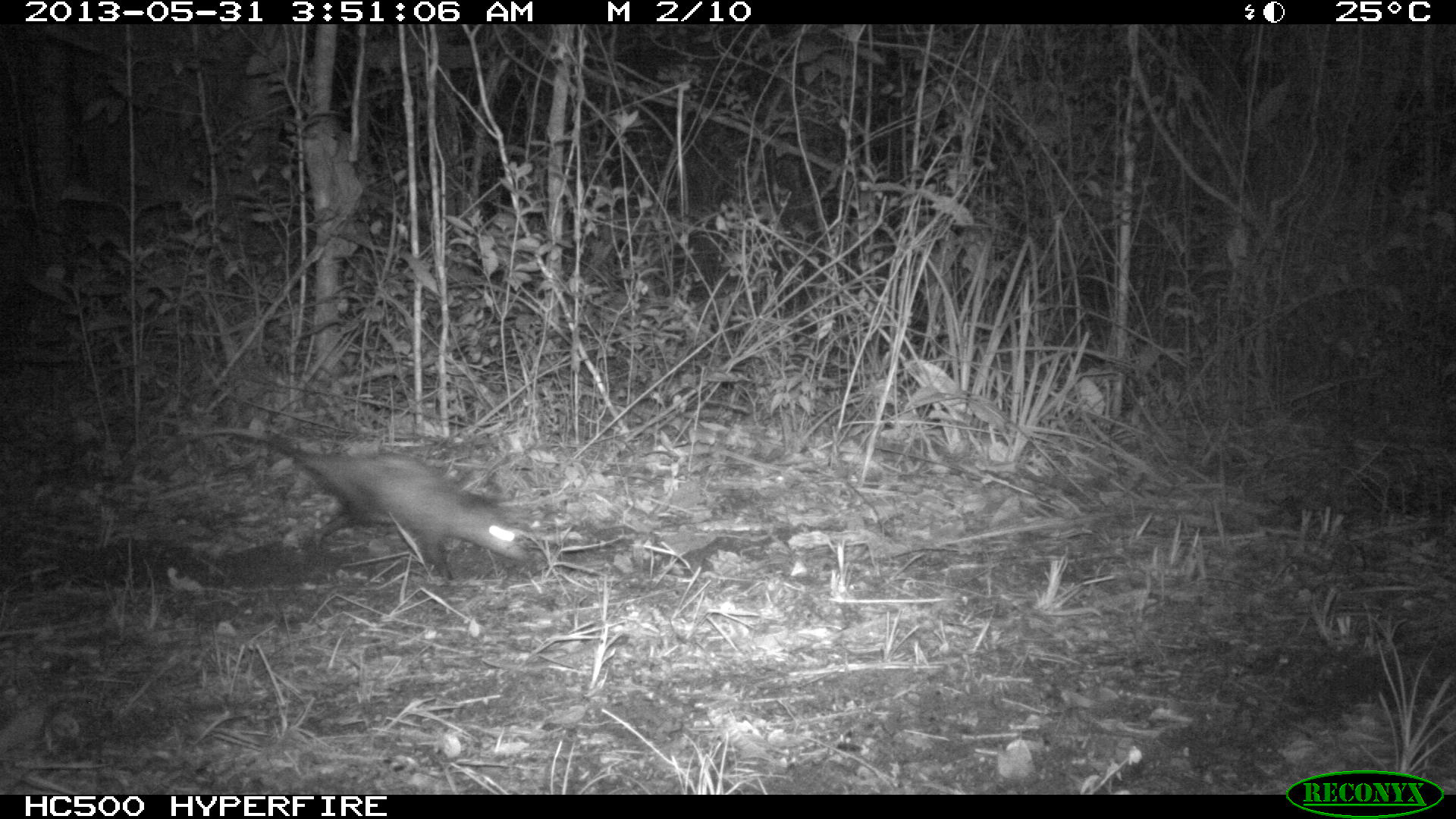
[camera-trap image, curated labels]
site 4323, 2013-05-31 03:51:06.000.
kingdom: Animalia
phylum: Chordata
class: Mammalia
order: Didelphimorphia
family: Didelphidae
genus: Didelphis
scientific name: Didelphis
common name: american opossums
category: didelphis sp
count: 1